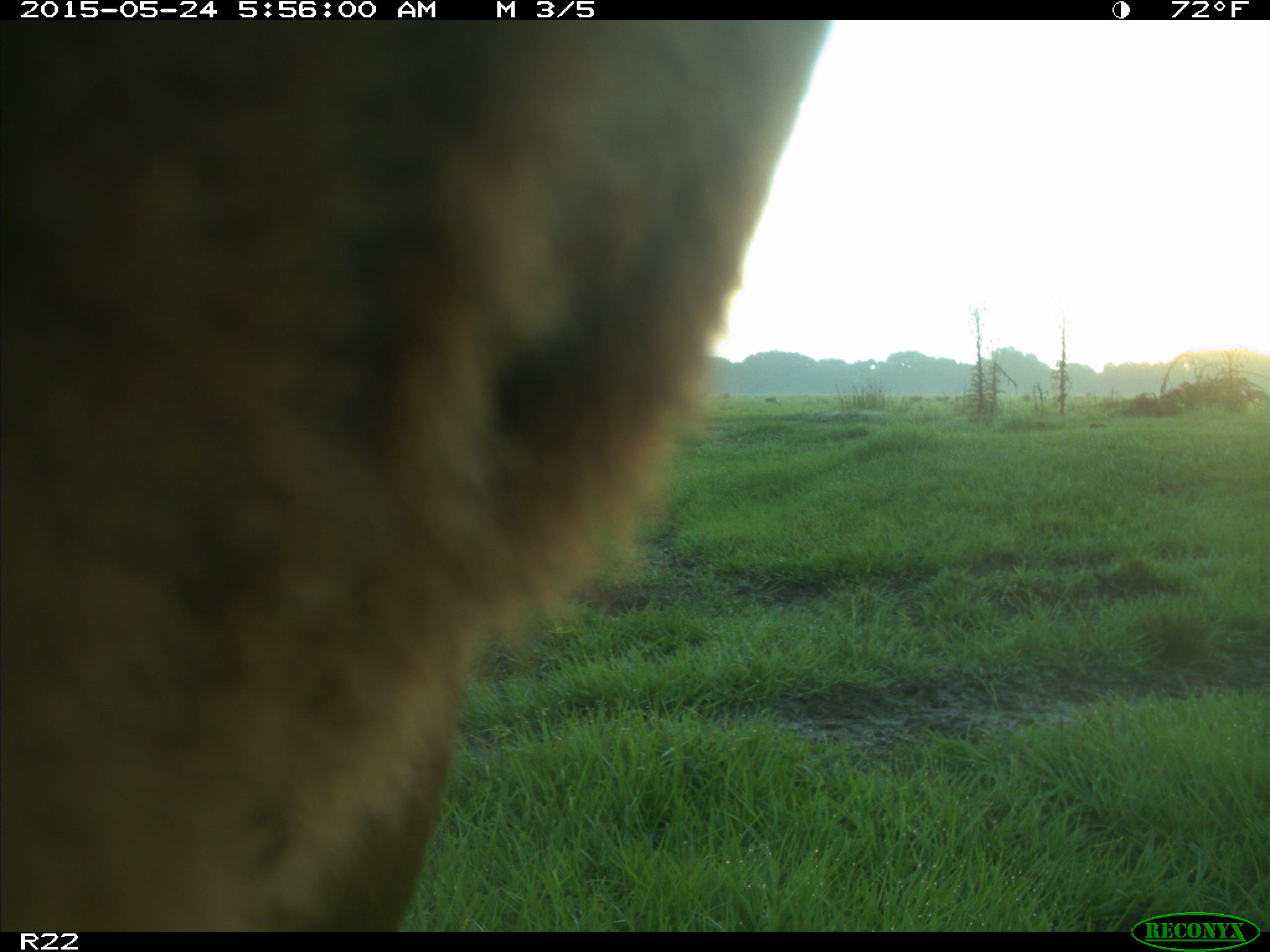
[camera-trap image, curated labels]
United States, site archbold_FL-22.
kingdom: Animalia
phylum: Chordata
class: Mammalia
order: Artiodactyla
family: Bovidae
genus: Bos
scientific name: Bos taurus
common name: domestic cow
Bos taurus (domestic cow).